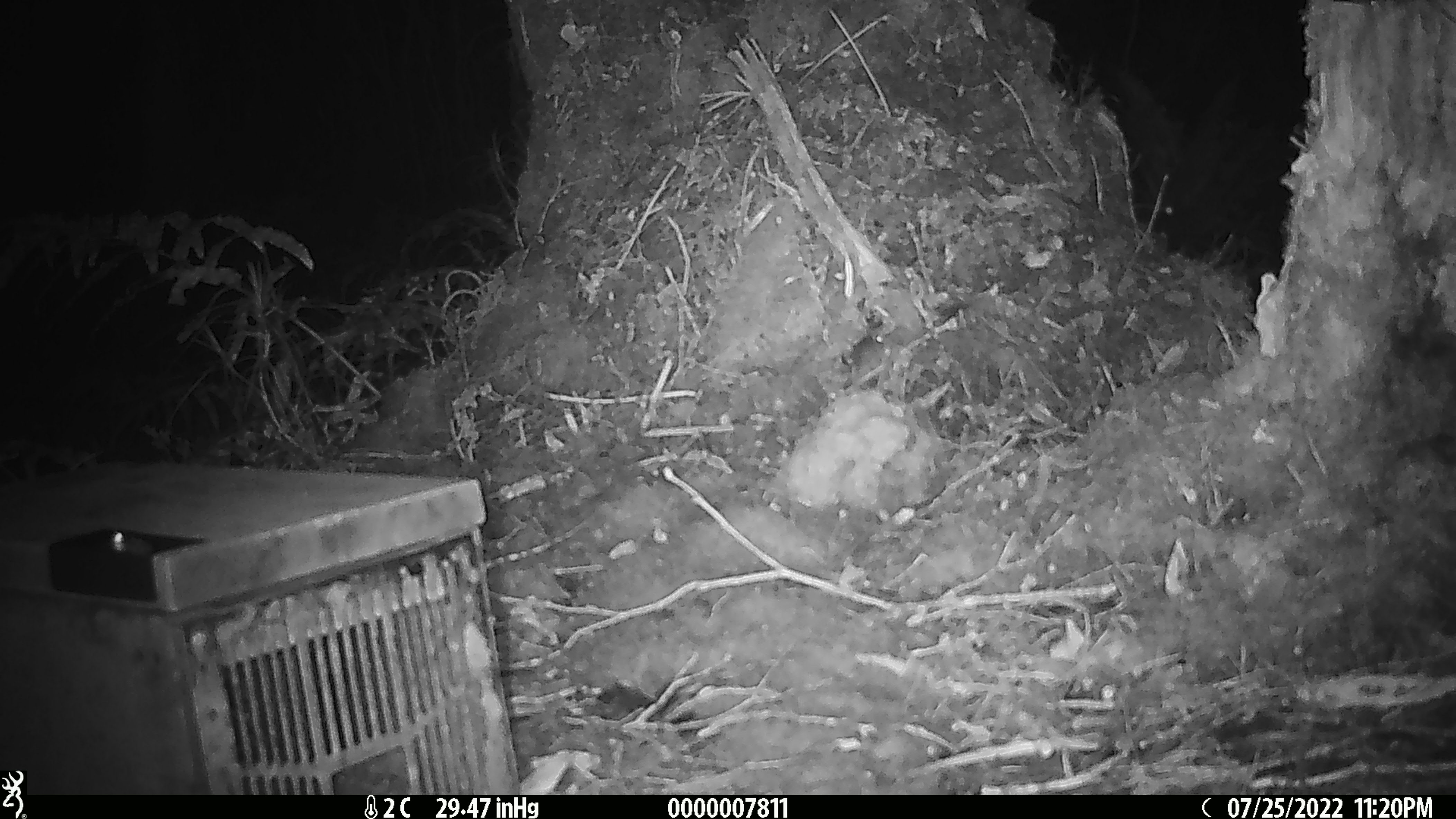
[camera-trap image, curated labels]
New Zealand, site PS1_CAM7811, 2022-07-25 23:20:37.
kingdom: Animalia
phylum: Chordata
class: Mammalia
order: Rodentia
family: Muridae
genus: Mus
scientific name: Mus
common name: mouse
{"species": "mouse (Mus)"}